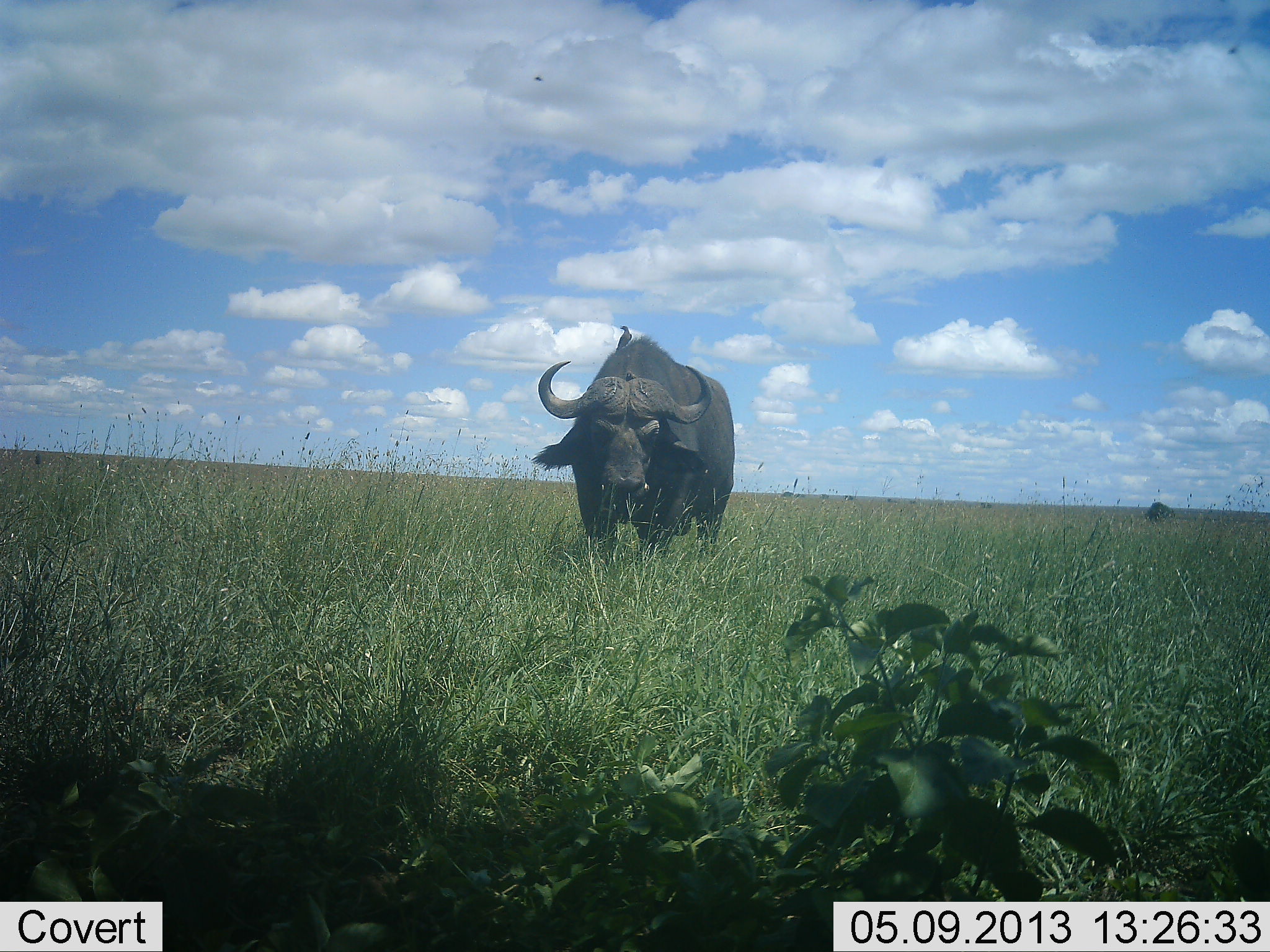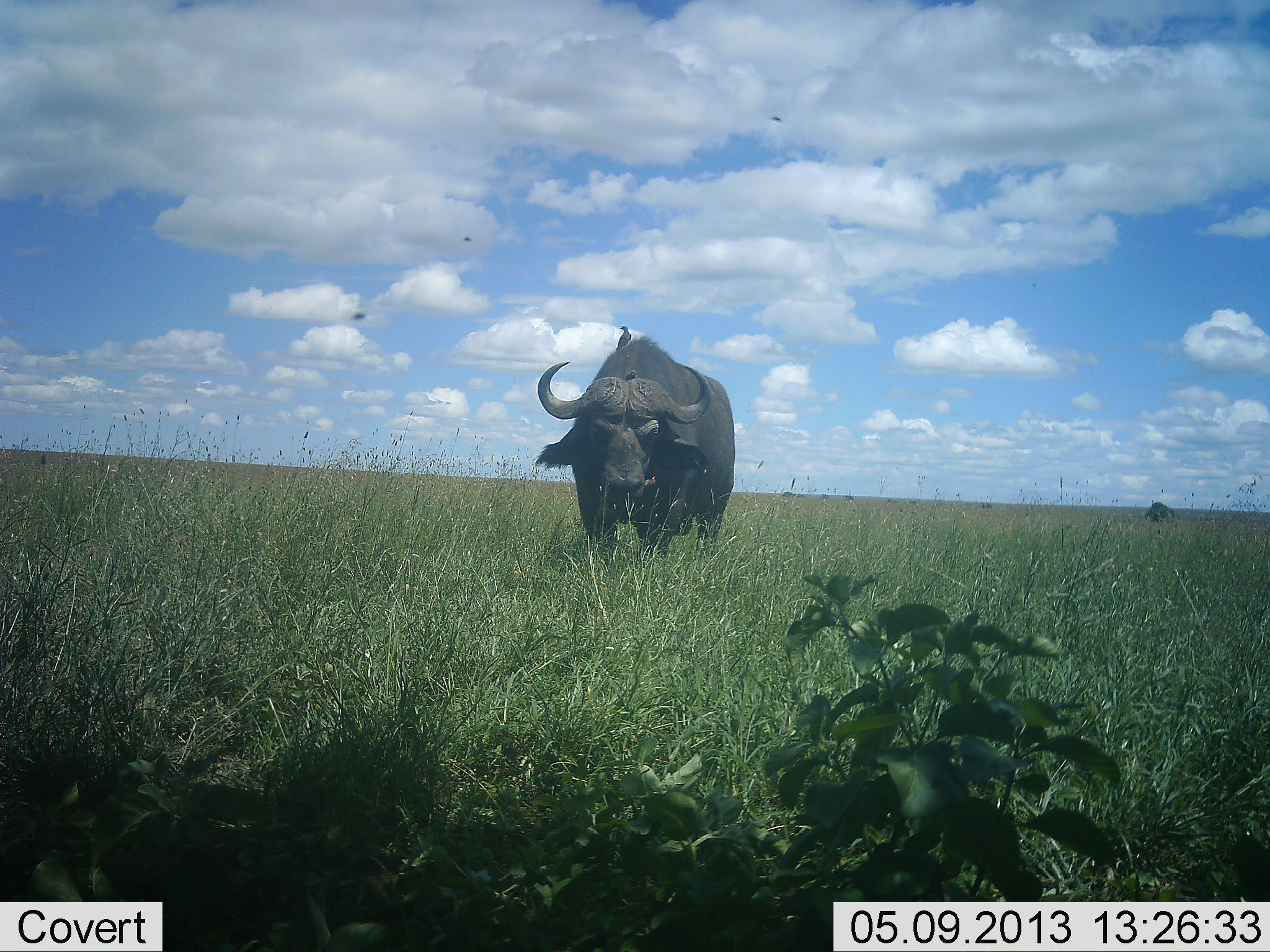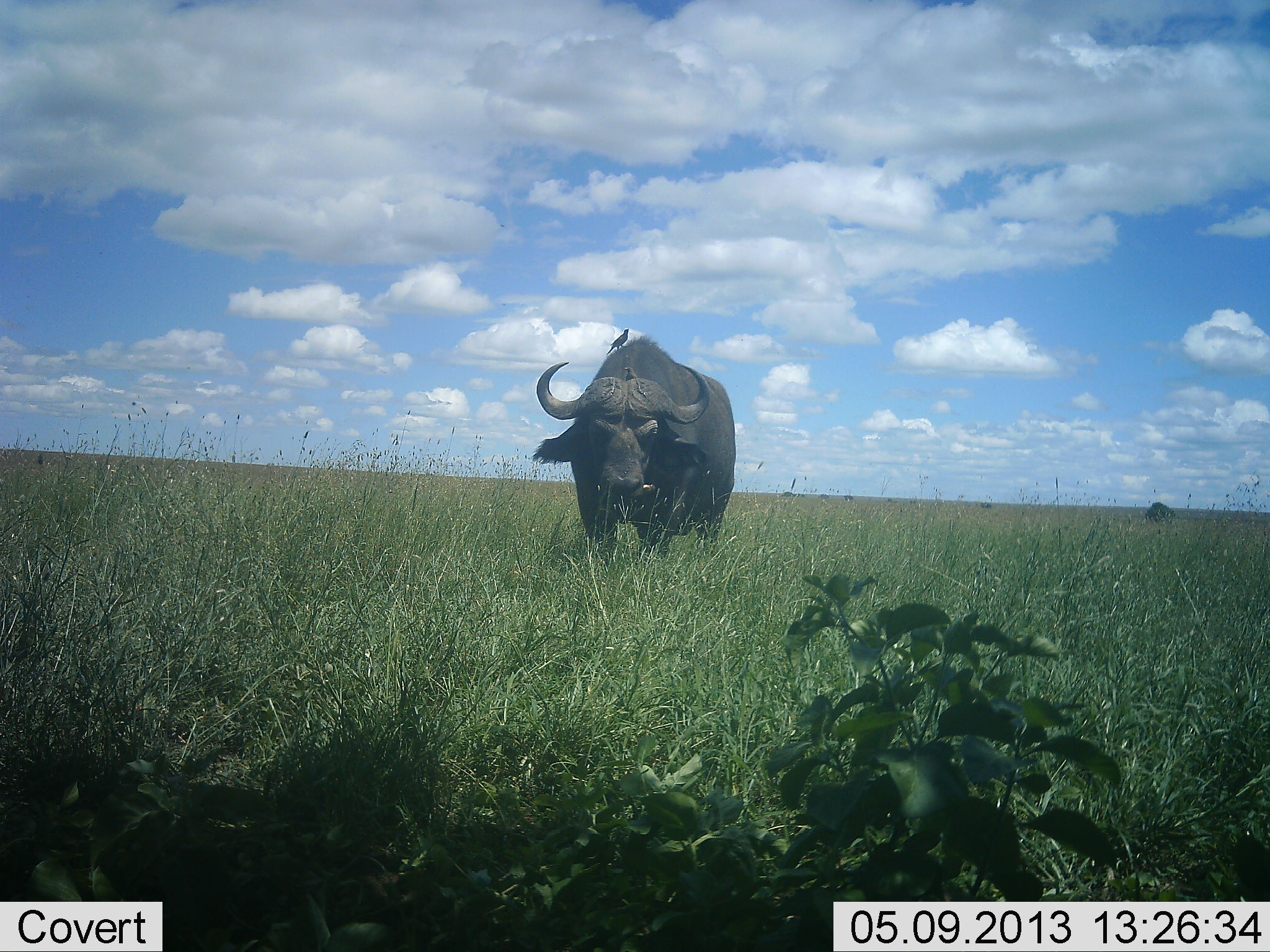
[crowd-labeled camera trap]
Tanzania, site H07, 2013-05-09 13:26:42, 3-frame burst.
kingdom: Animalia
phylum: Chordata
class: Mammalia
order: Artiodactyla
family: Bovidae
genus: Syncerus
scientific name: Syncerus caffer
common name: cape buffalo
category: buffalo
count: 1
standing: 72%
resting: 0%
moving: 3%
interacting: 0%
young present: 0%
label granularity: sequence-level